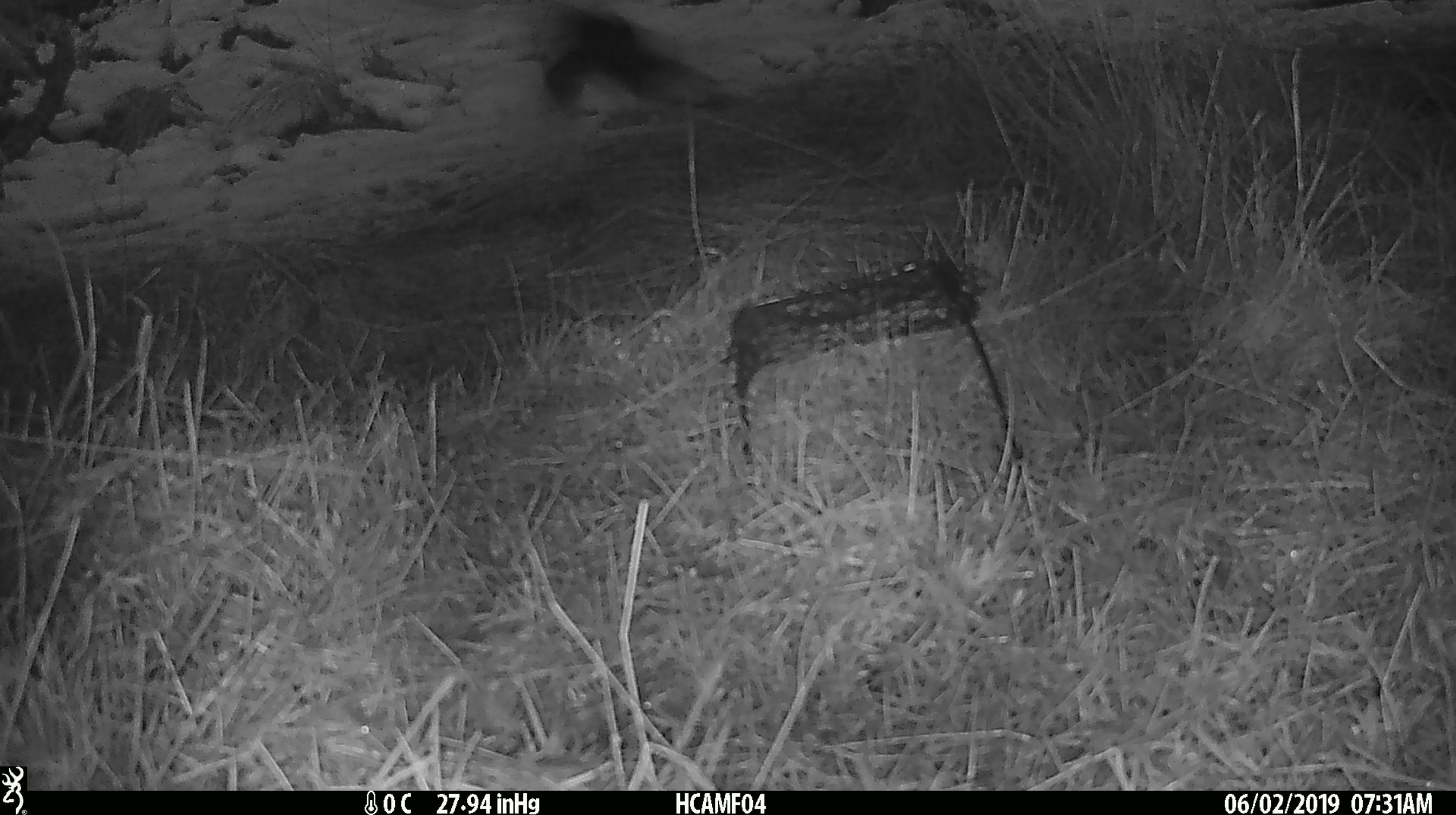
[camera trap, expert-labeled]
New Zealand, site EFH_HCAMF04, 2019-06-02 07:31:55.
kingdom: Animalia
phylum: Chordata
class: Aves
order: Passeriformes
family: Turdidae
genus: Turdus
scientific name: Turdus merula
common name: eurasian blackbird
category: blackbird